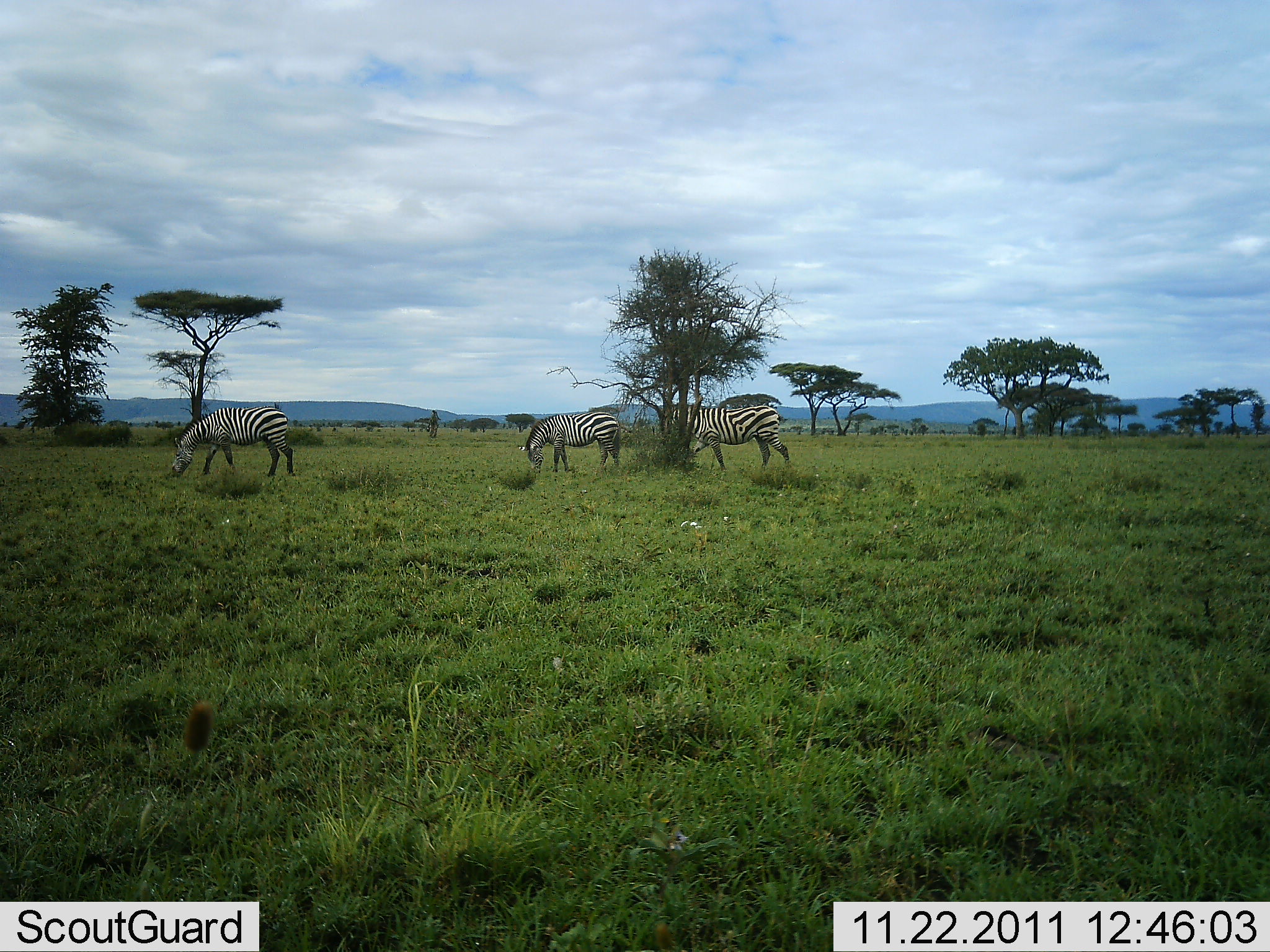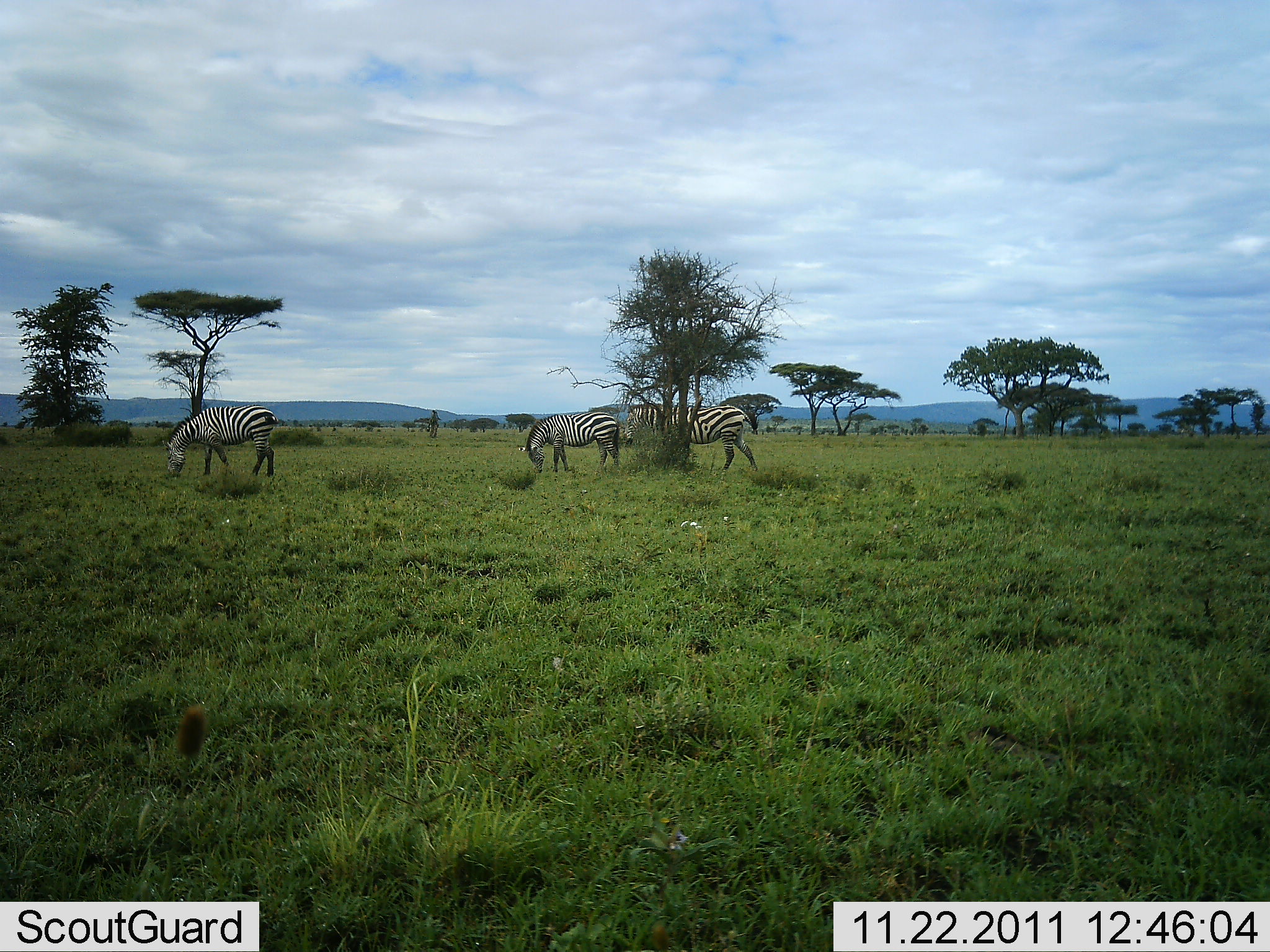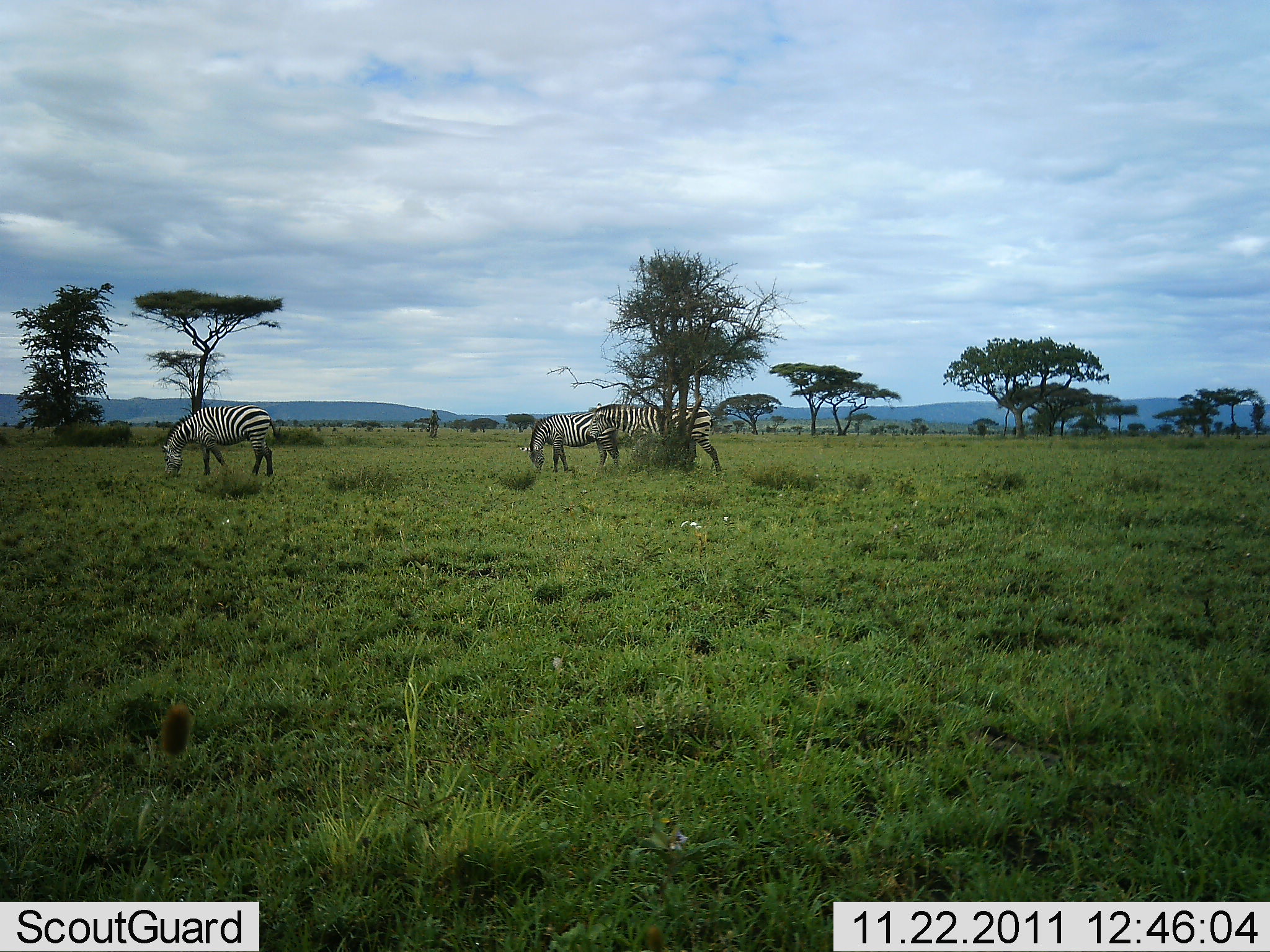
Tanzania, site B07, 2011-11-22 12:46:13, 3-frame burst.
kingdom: Animalia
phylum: Chordata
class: Mammalia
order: Perissodactyla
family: Equidae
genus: Equus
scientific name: Equus quagga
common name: plains zebra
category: zebra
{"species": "zebra (plains zebra) (Equus quagga)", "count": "3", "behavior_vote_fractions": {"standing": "20%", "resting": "0%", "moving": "55%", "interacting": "5%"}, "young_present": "0%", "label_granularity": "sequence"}